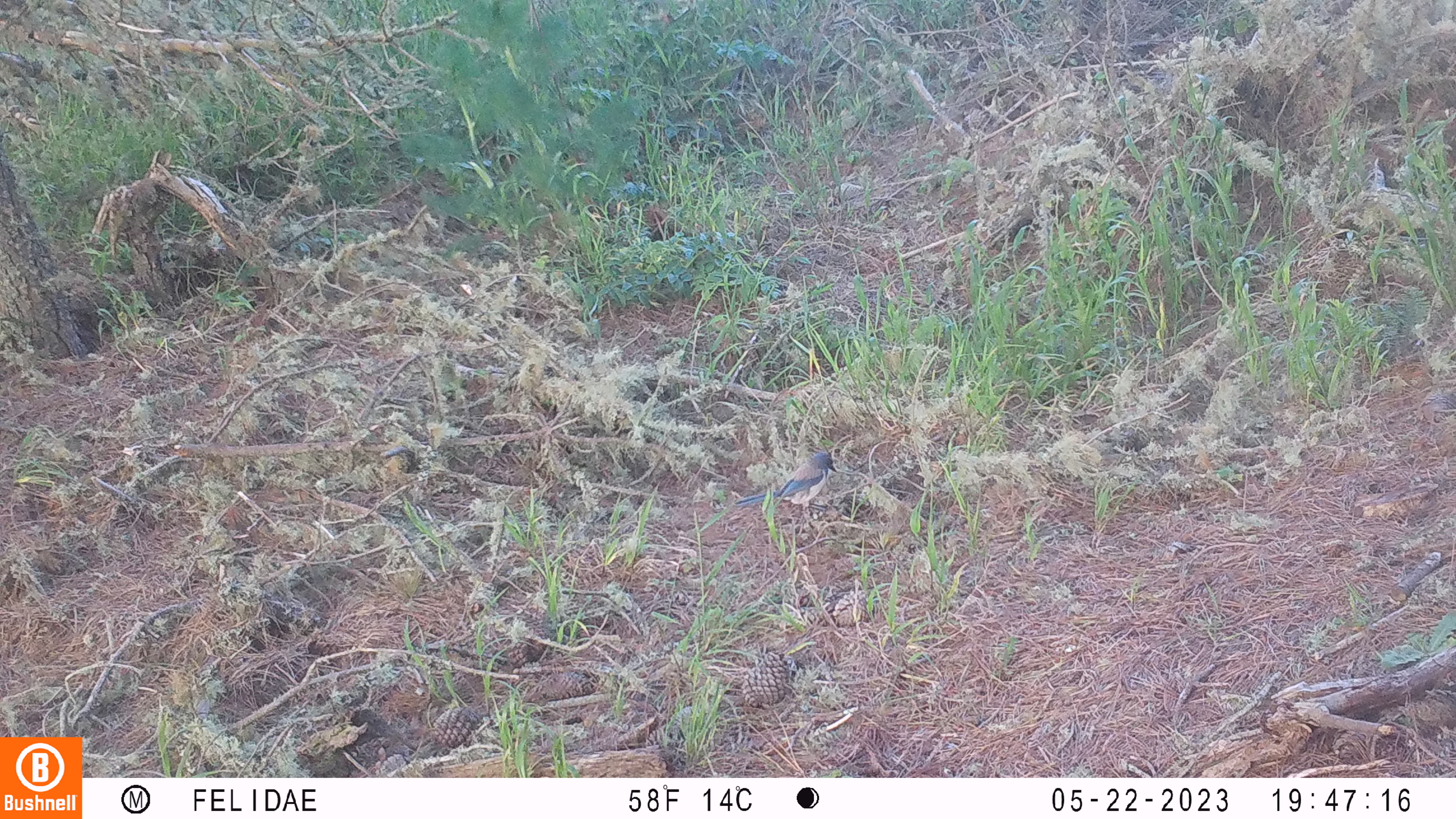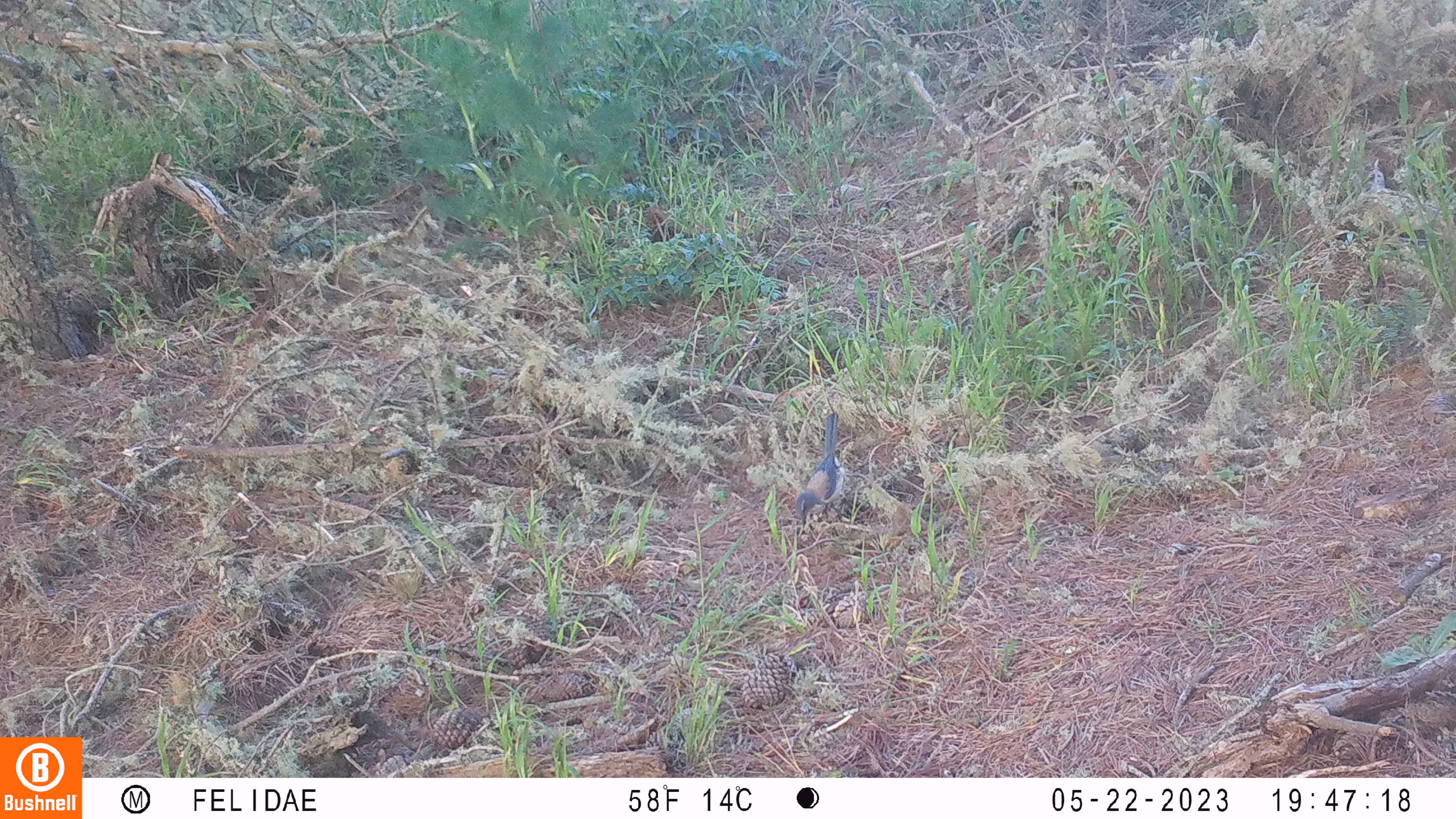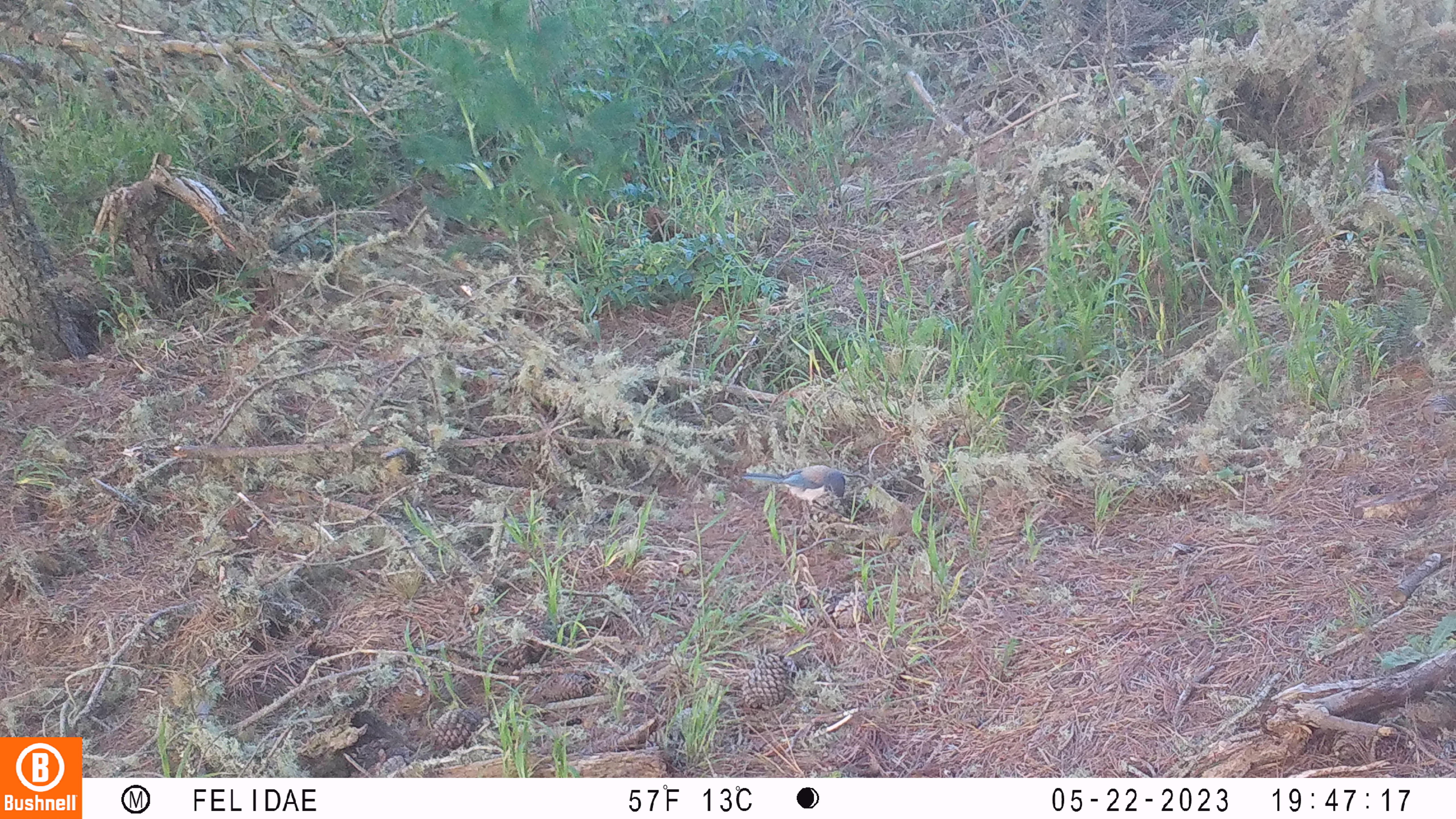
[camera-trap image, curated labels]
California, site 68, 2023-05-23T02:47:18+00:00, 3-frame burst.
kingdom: Animalia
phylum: Chordata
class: Aves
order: Passeriformes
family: Corvidae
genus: Aphelocoma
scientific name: Aphelocoma californica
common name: california scrub jay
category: western scrub-jay